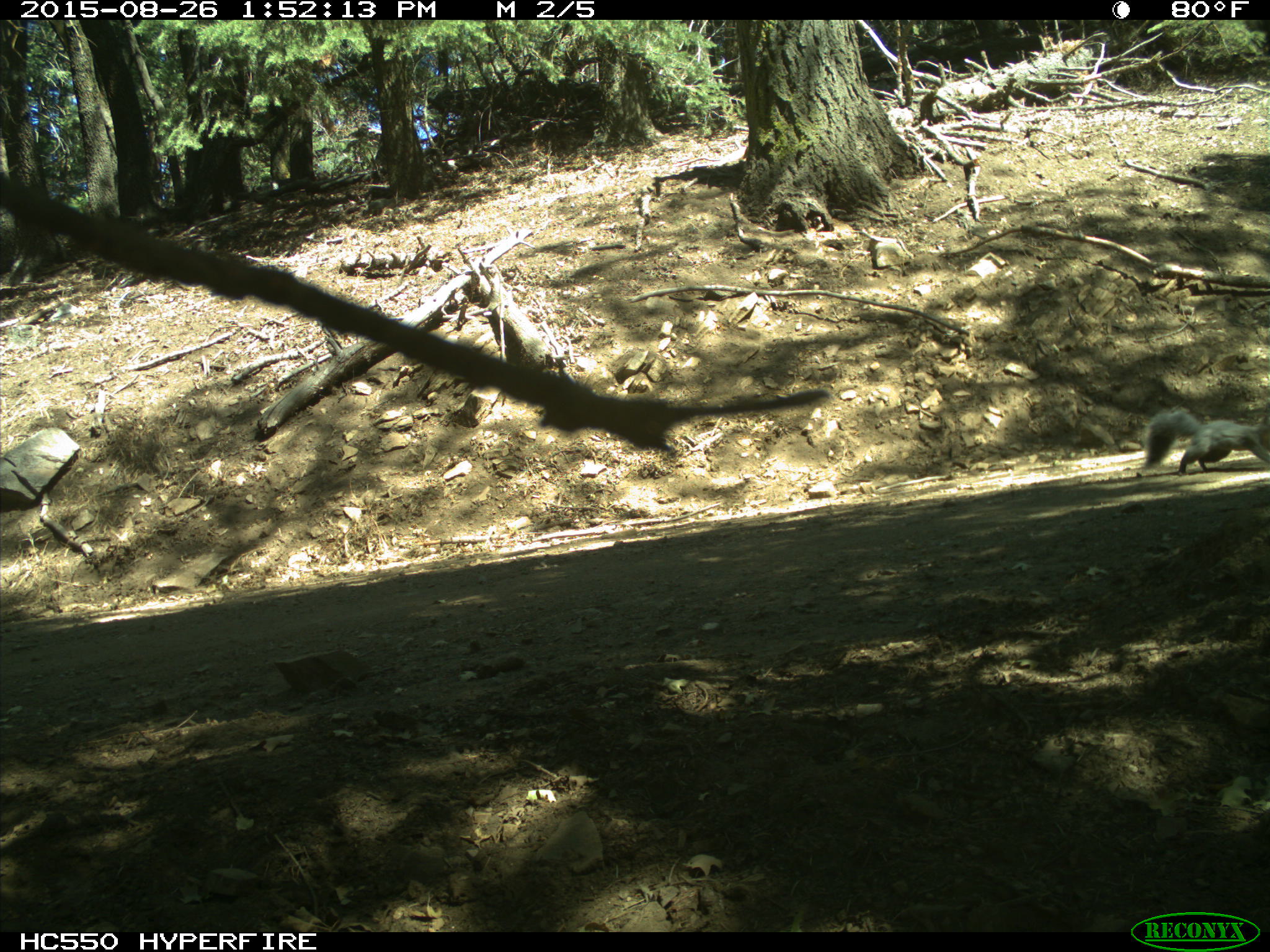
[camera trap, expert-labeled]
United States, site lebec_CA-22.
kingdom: Animalia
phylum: Chordata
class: Mammalia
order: Rodentia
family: Sciuridae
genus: Sciurus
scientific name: Sciurus carolinensis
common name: eastern gray squirrel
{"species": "Sciurus carolinensis (eastern gray squirrel)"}